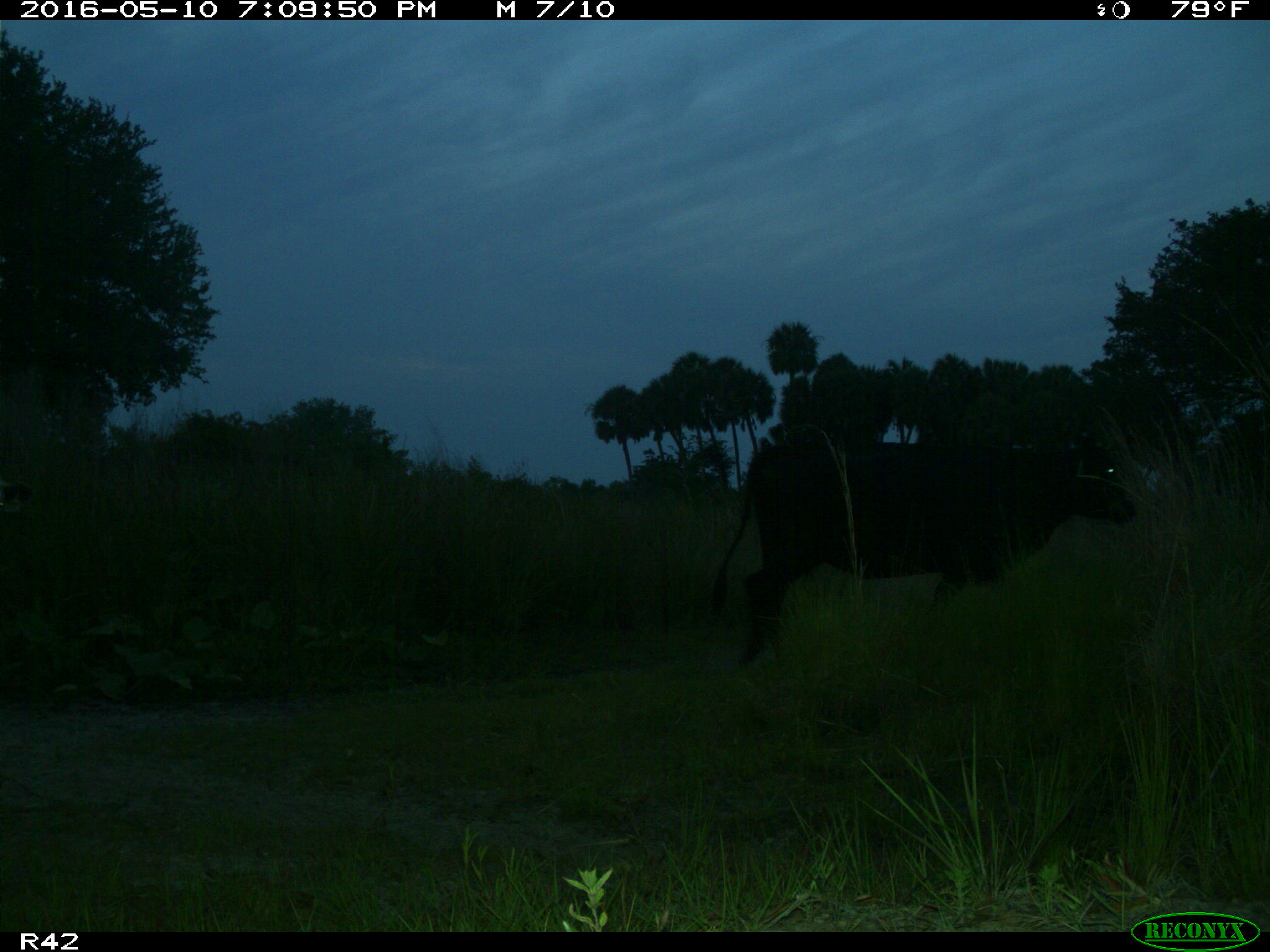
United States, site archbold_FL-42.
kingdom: Animalia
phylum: Chordata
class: Mammalia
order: Artiodactyla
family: Bovidae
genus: Bos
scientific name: Bos taurus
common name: domestic cow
Bos taurus (domestic cow).